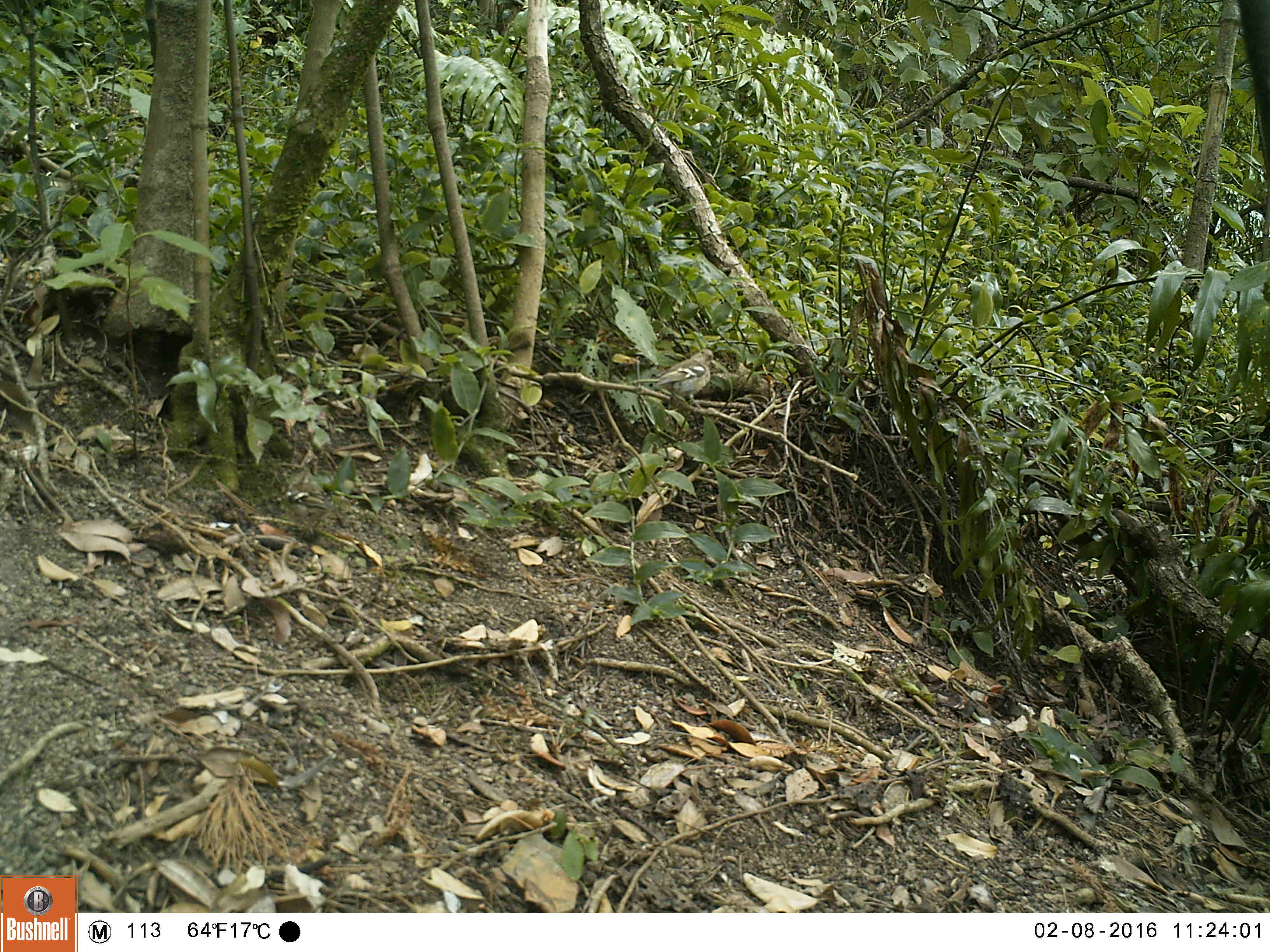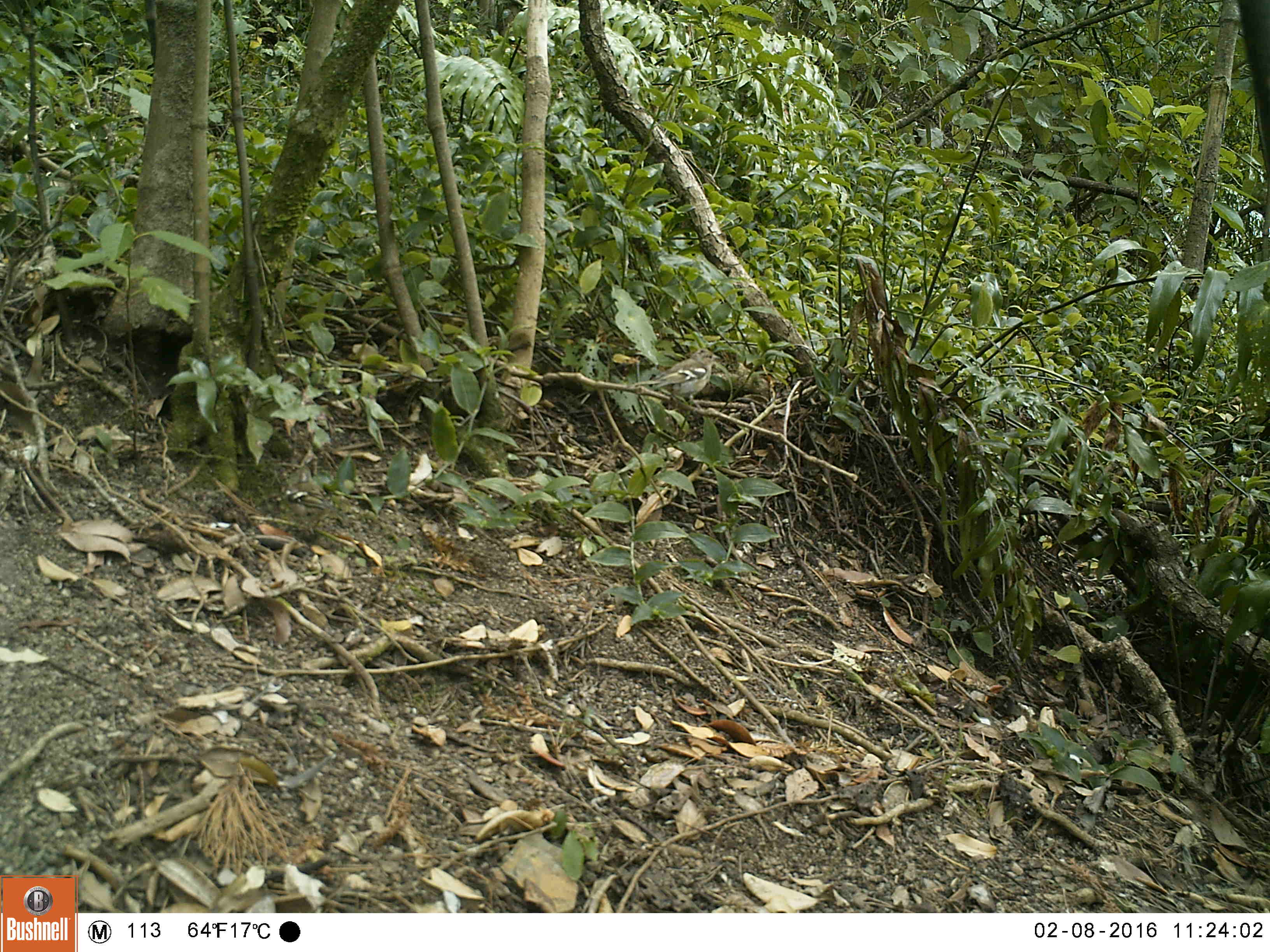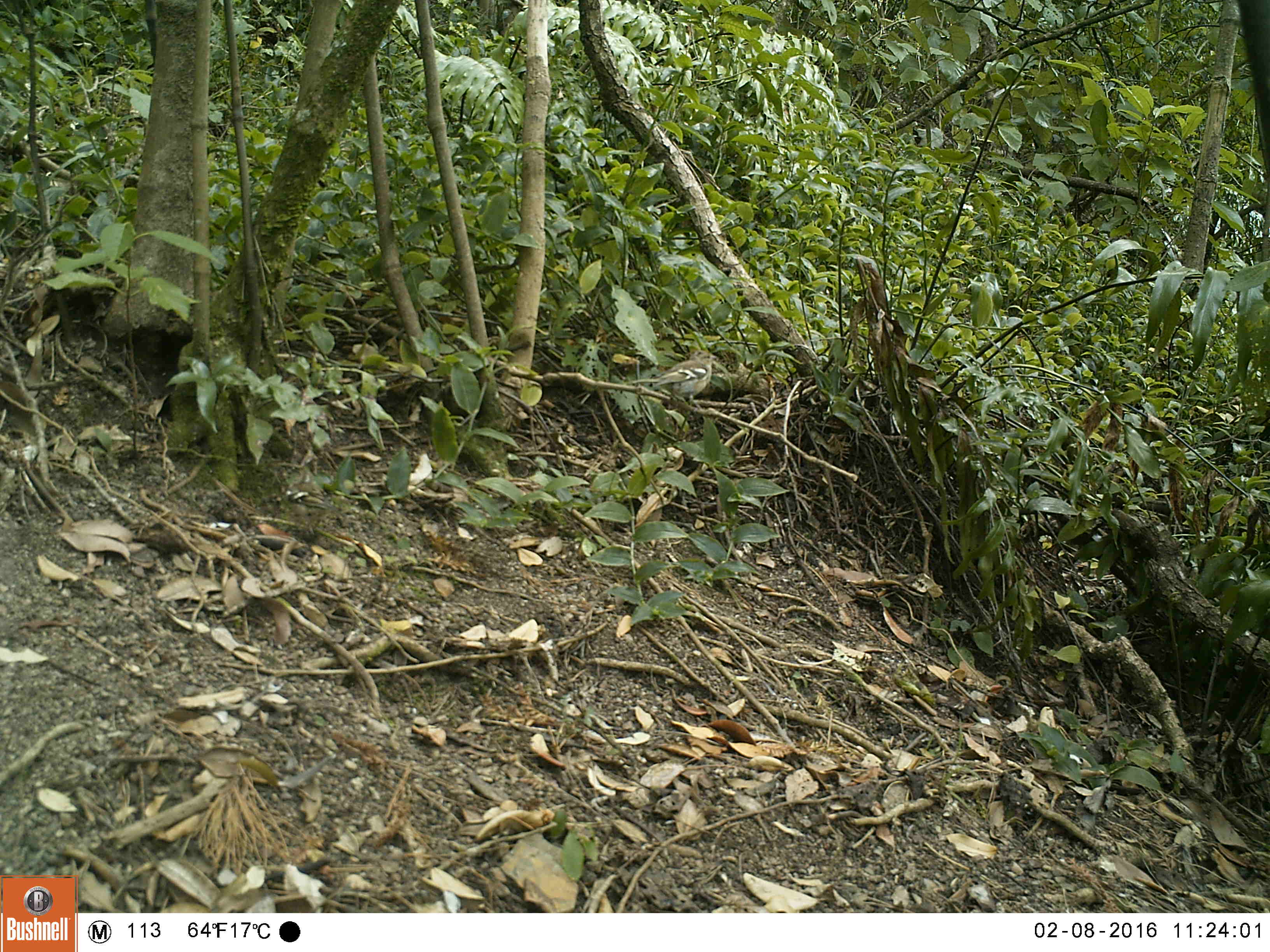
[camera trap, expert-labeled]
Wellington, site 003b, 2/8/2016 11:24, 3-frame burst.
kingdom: Animalia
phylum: Chordata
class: Aves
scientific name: Aves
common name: bird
Bird (Aves).